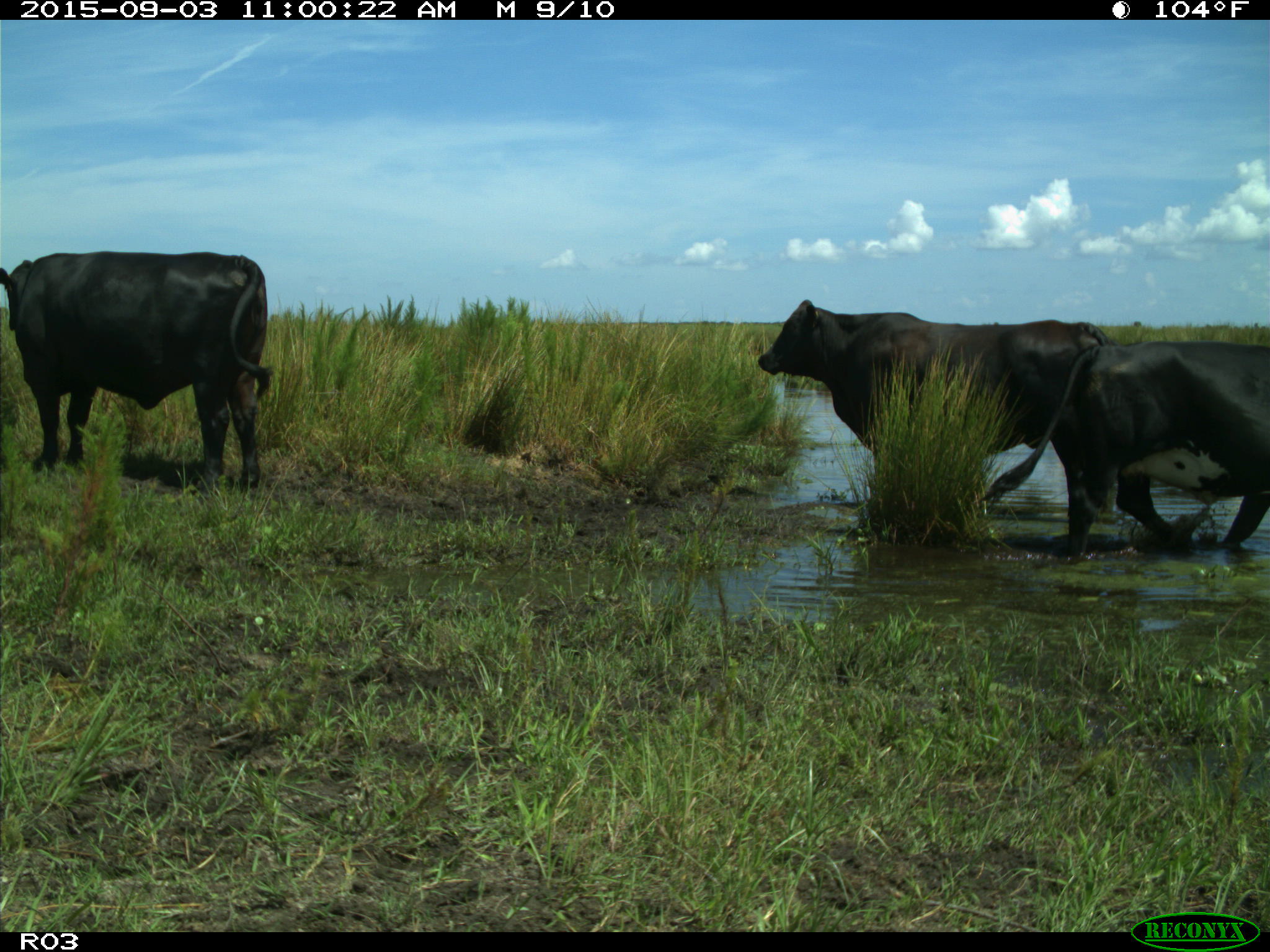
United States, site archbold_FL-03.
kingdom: Animalia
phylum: Chordata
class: Mammalia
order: Artiodactyla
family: Bovidae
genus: Bos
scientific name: Bos taurus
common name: domestic cow